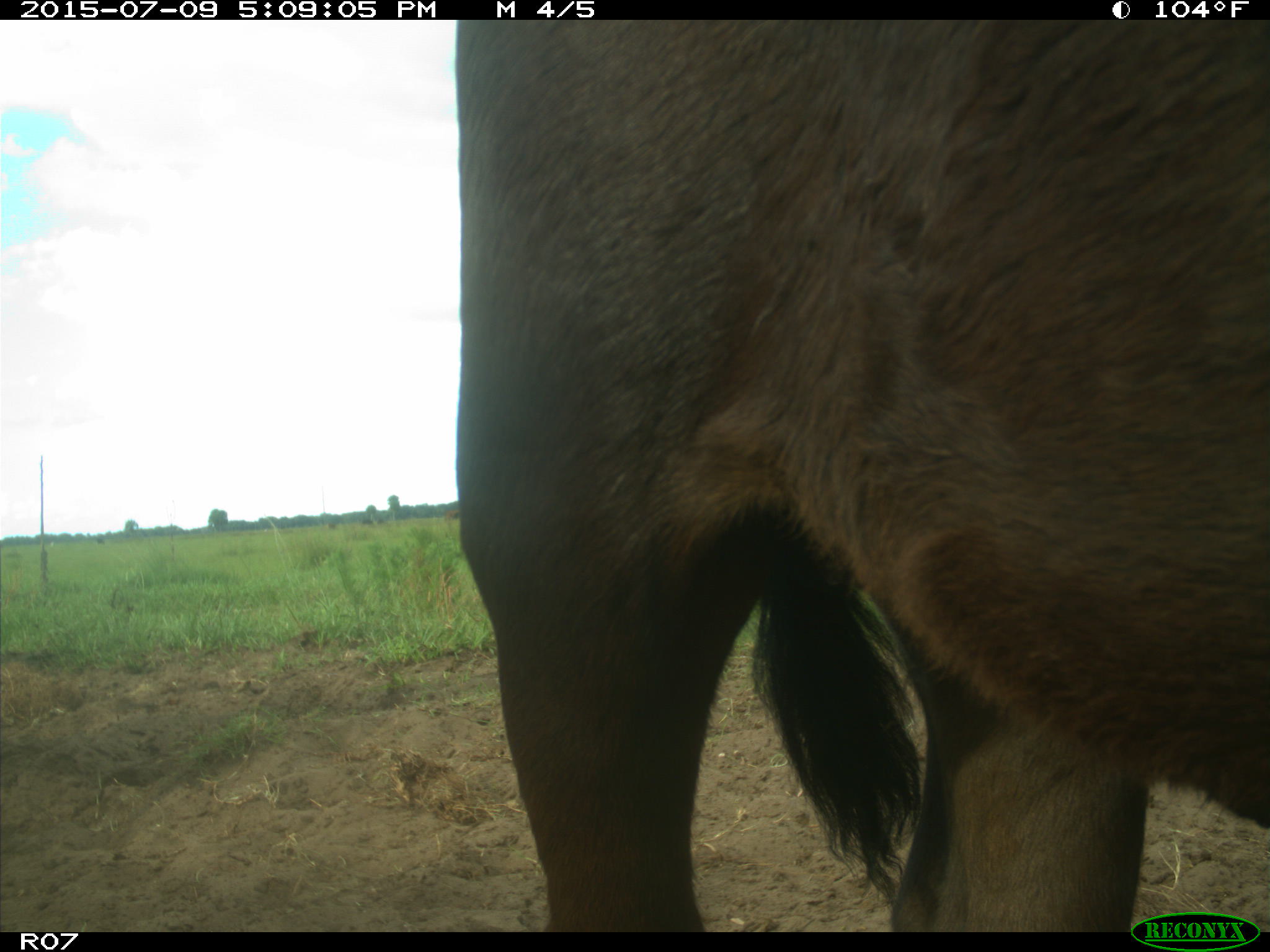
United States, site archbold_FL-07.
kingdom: Animalia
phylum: Chordata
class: Mammalia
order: Artiodactyla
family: Bovidae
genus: Bos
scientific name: Bos taurus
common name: domestic cow